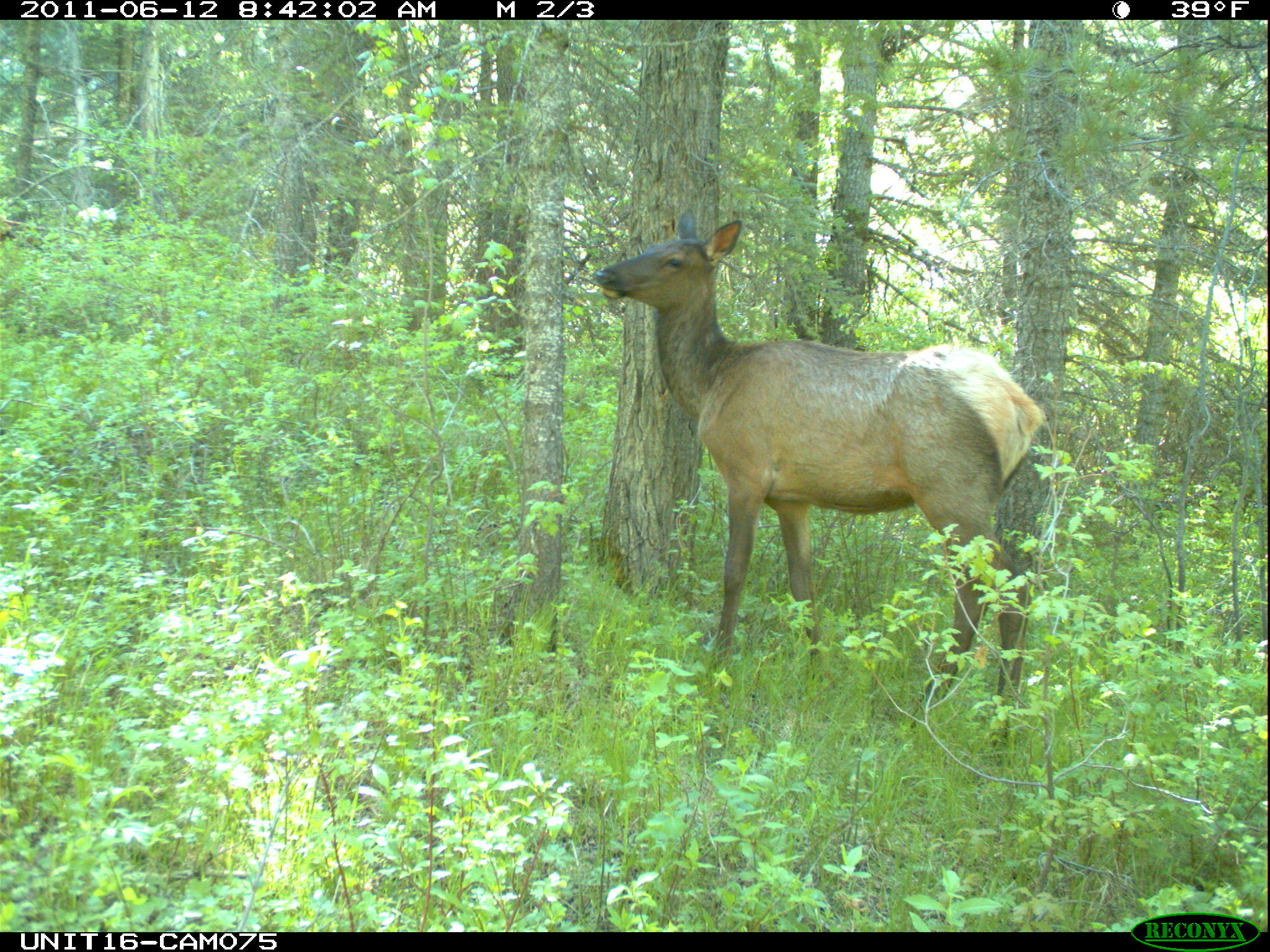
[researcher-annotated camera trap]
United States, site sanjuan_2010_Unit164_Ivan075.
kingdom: Animalia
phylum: Chordata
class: Mammalia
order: Artiodactyla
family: Cervidae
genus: Cervus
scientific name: Cervus elaphus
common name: red deer